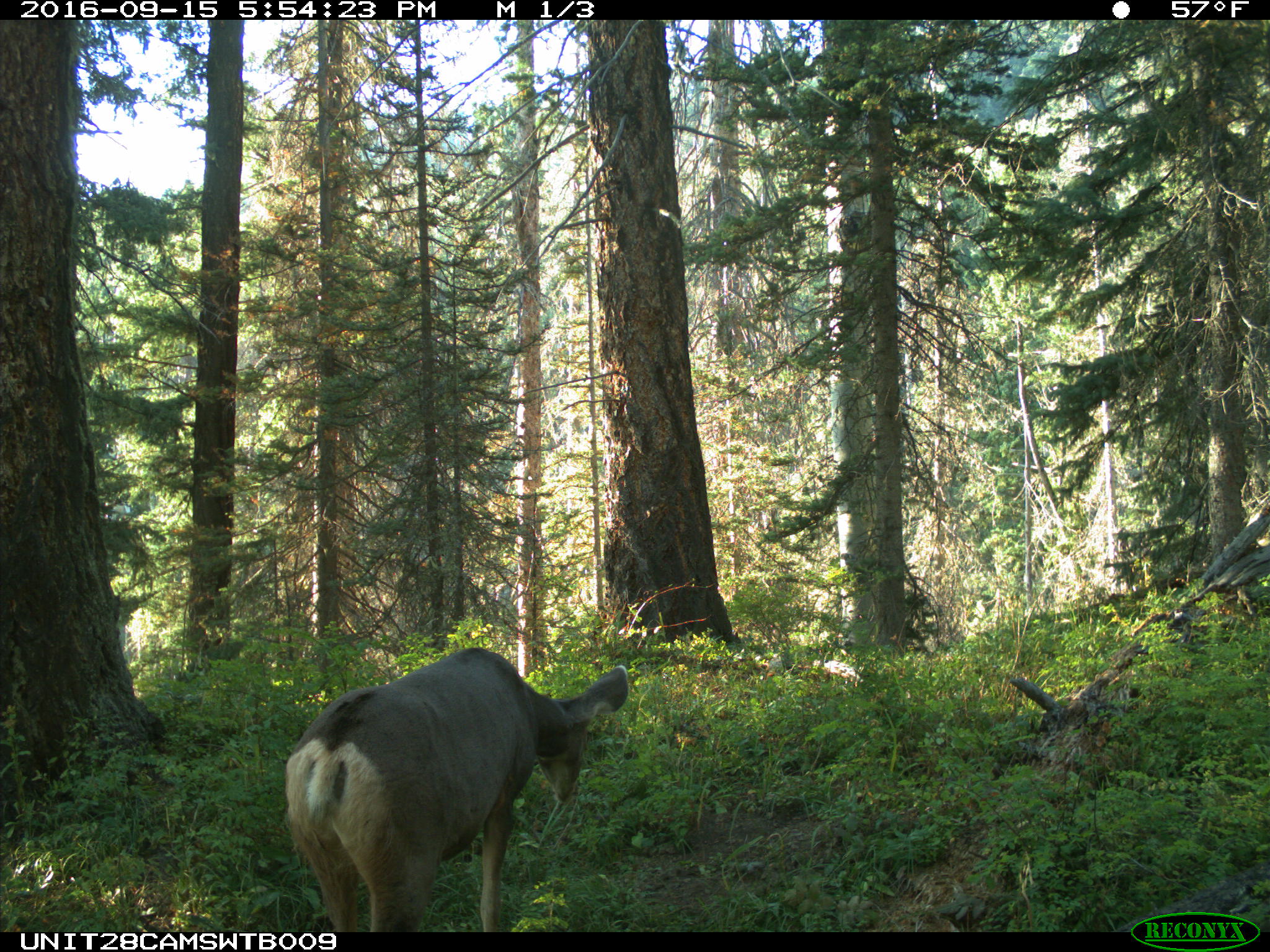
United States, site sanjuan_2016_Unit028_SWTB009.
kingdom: Animalia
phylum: Chordata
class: Mammalia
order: Artiodactyla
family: Cervidae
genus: Odocoileus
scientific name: Odocoileus hemionus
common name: mule deer